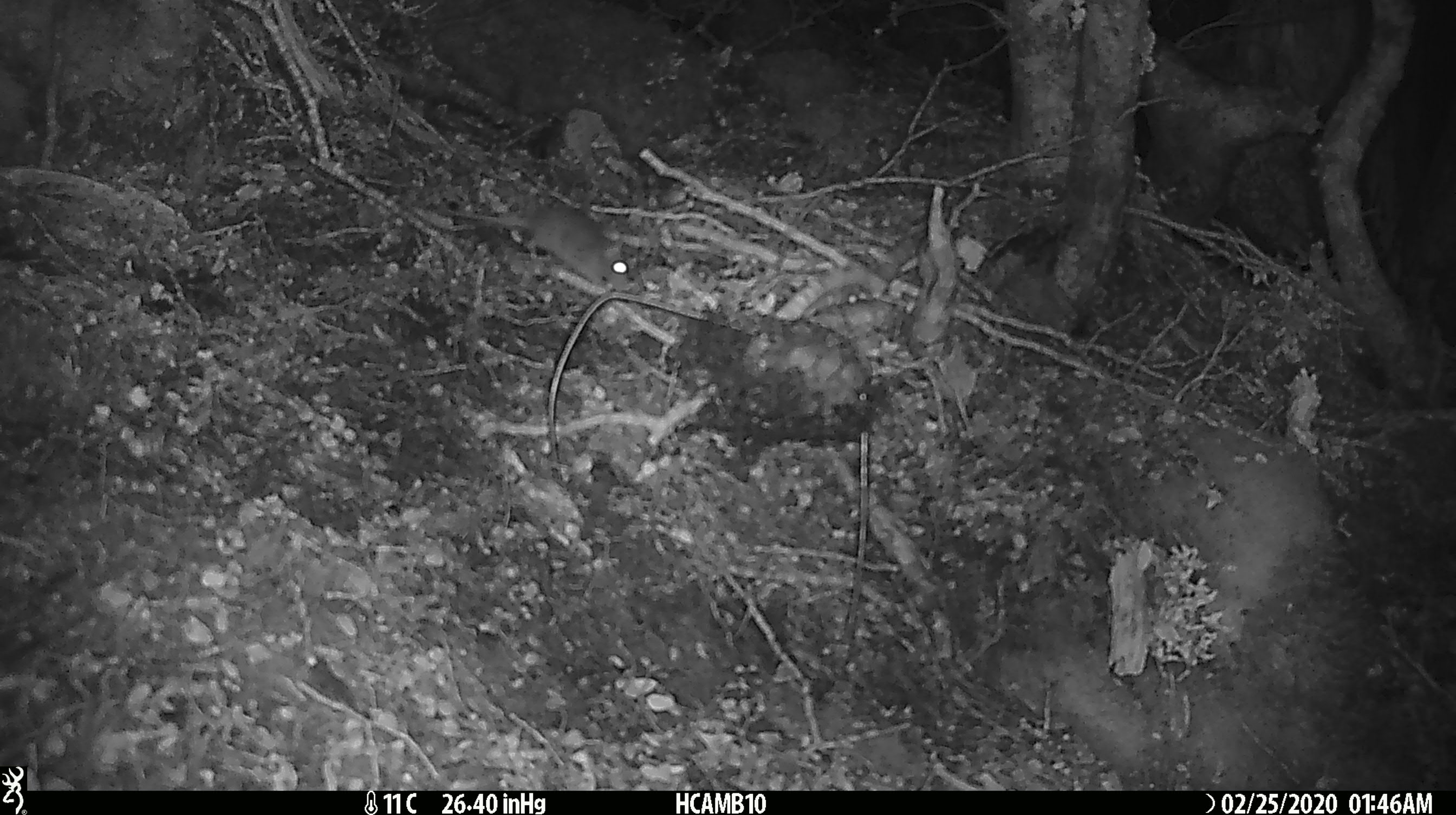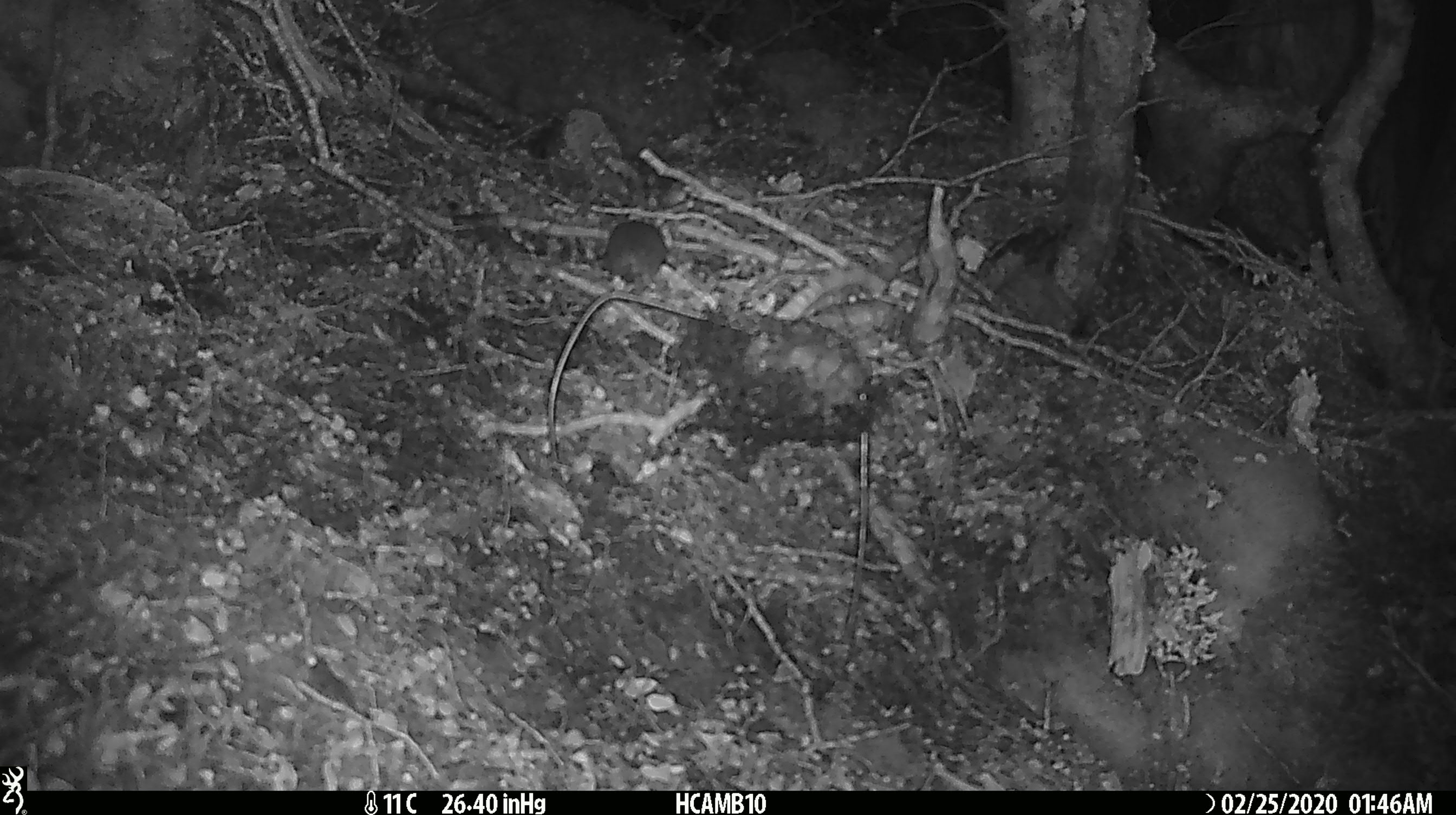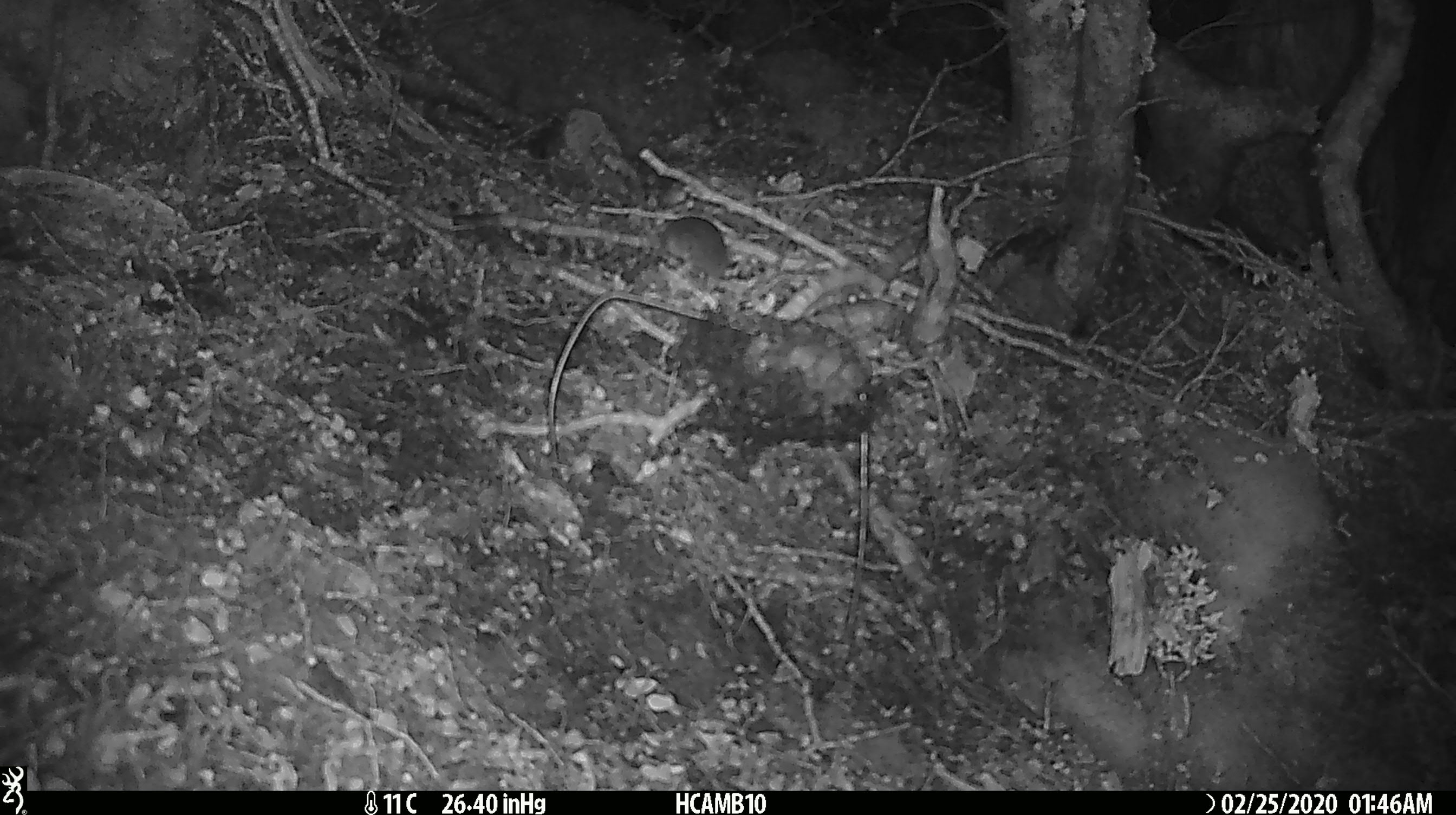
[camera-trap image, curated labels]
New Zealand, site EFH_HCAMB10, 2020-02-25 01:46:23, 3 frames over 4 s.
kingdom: Animalia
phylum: Chordata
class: Mammalia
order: Rodentia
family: Muridae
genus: Mus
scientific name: Mus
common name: mouse